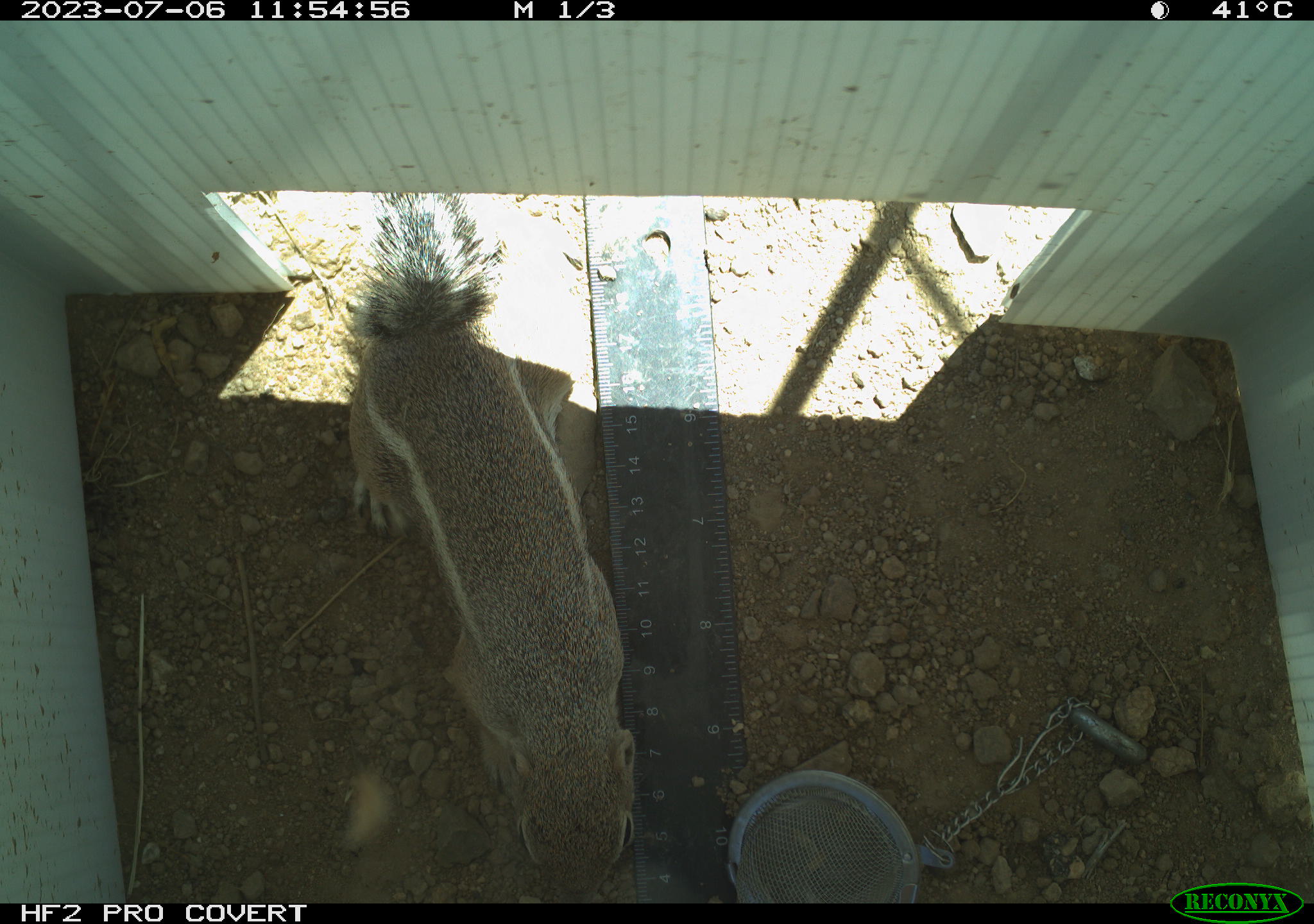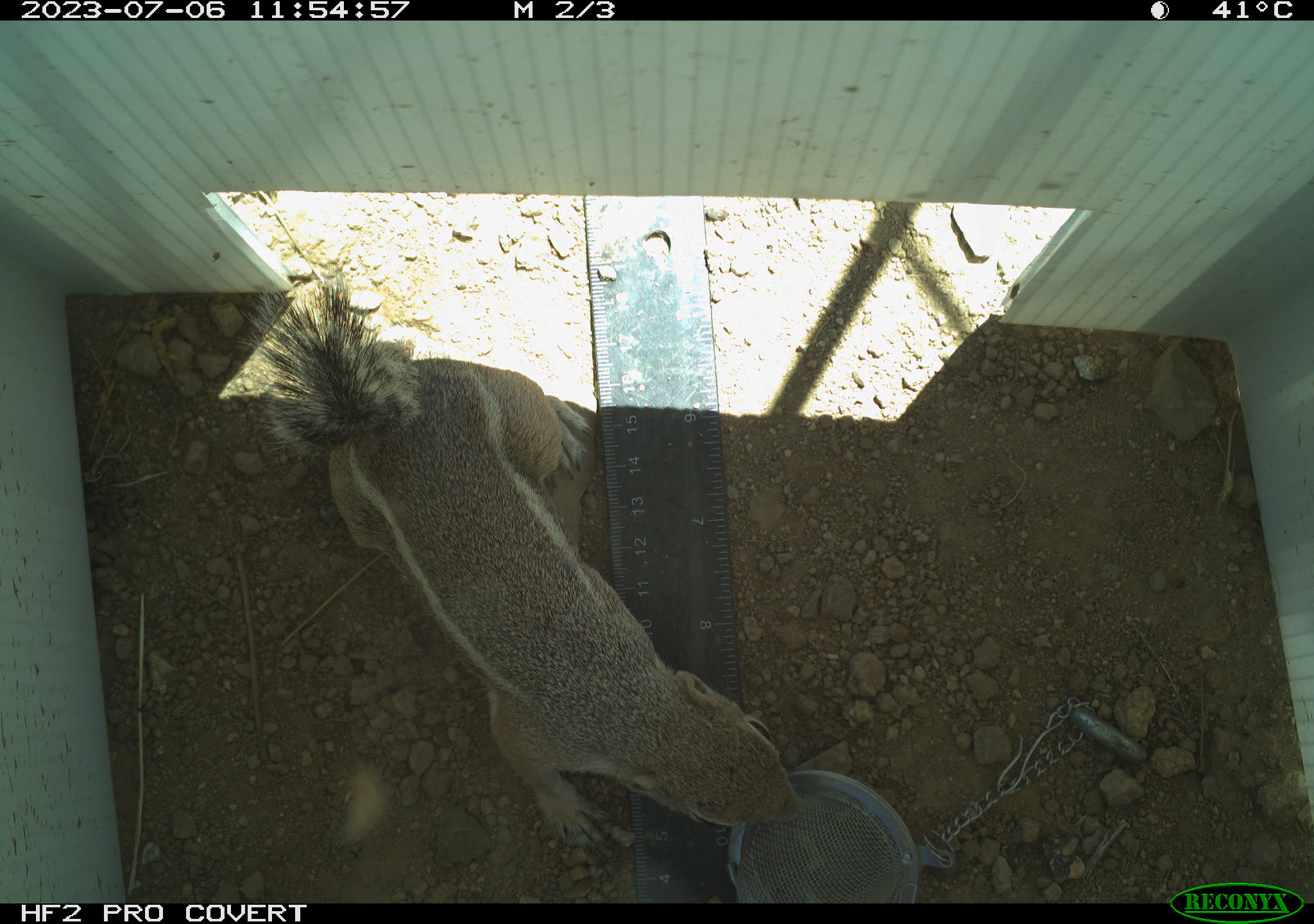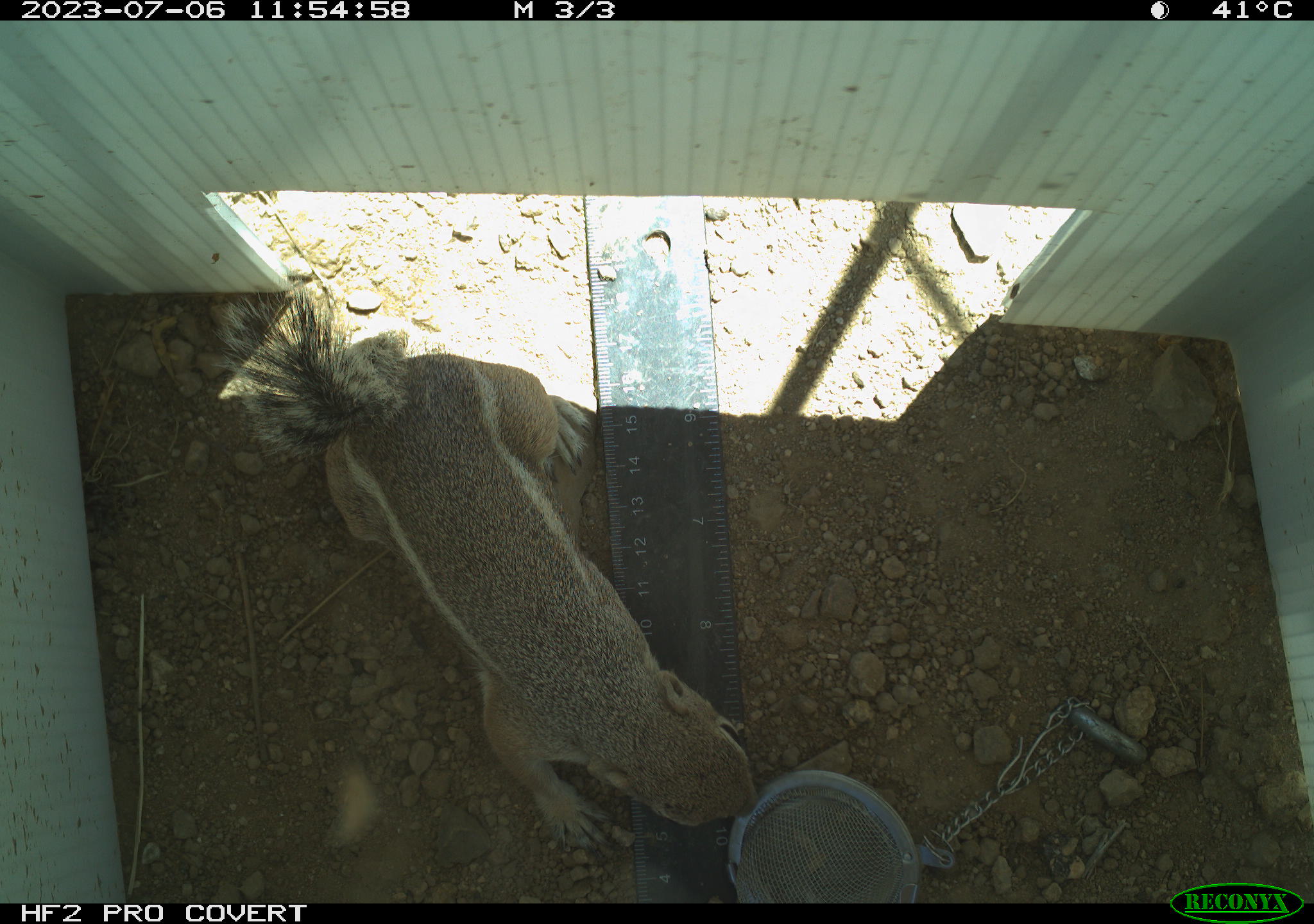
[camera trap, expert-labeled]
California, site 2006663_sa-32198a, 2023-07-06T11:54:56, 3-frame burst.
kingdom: Animalia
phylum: Chordata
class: Mammalia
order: Rodentia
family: Sciuridae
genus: Ammospermophilus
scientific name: Ammospermophilus leucurus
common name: white-tailed antelope squirrel